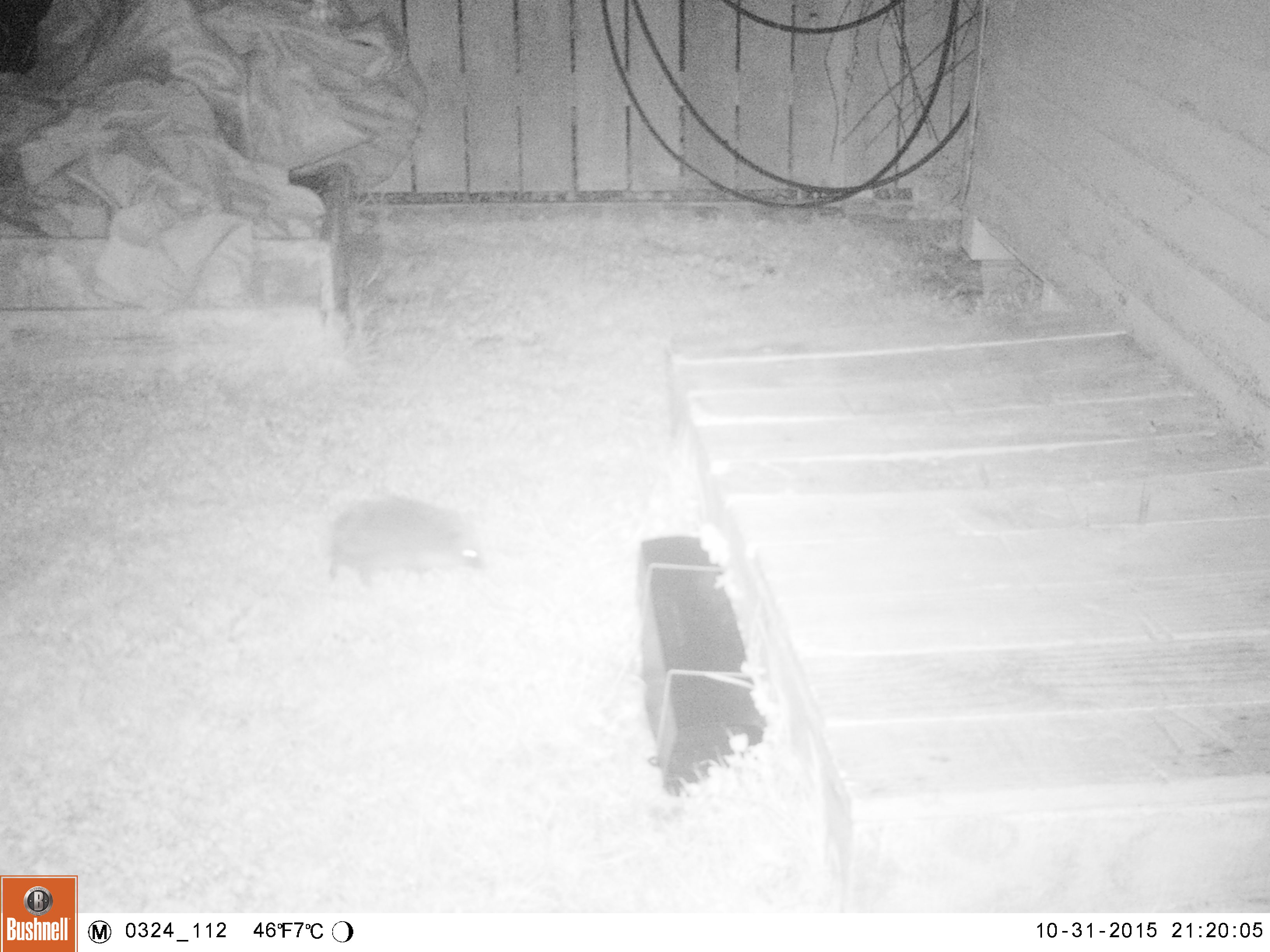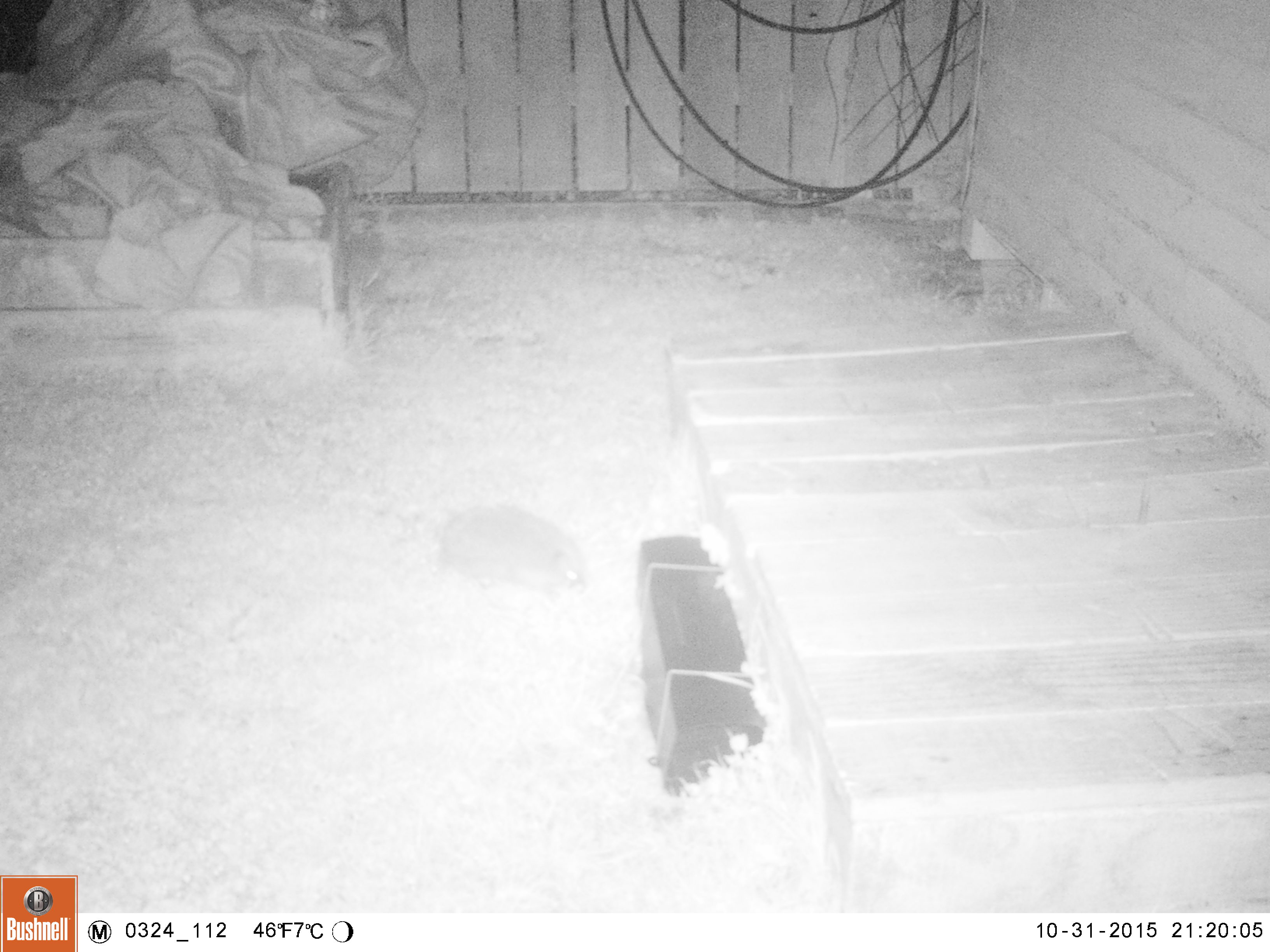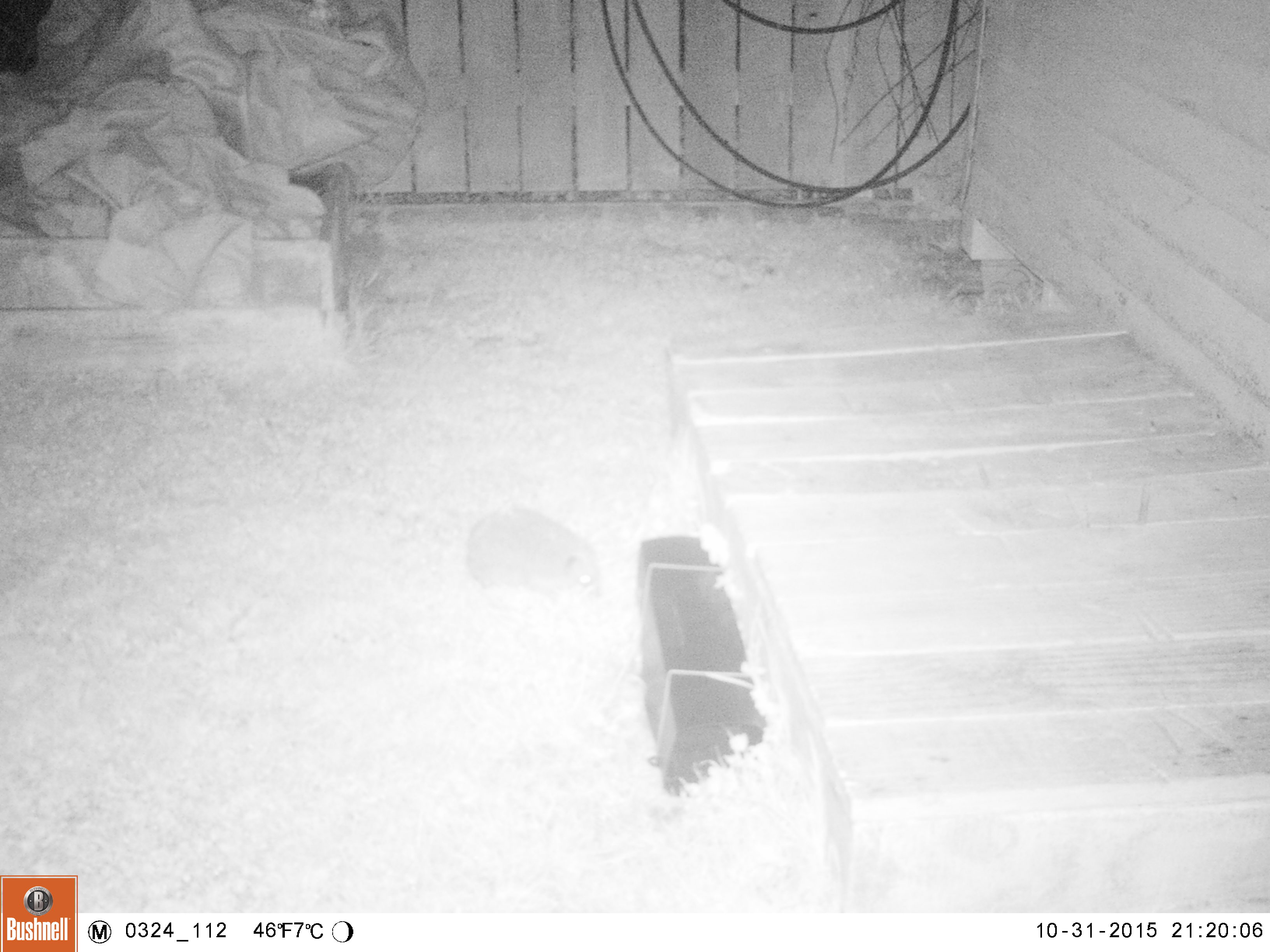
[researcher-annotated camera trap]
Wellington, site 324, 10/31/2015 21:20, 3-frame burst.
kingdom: Animalia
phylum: Chordata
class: Mammalia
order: Eulipotyphla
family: Erinaceidae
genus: Erinaceus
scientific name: Erinaceus europaeus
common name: hedgehog